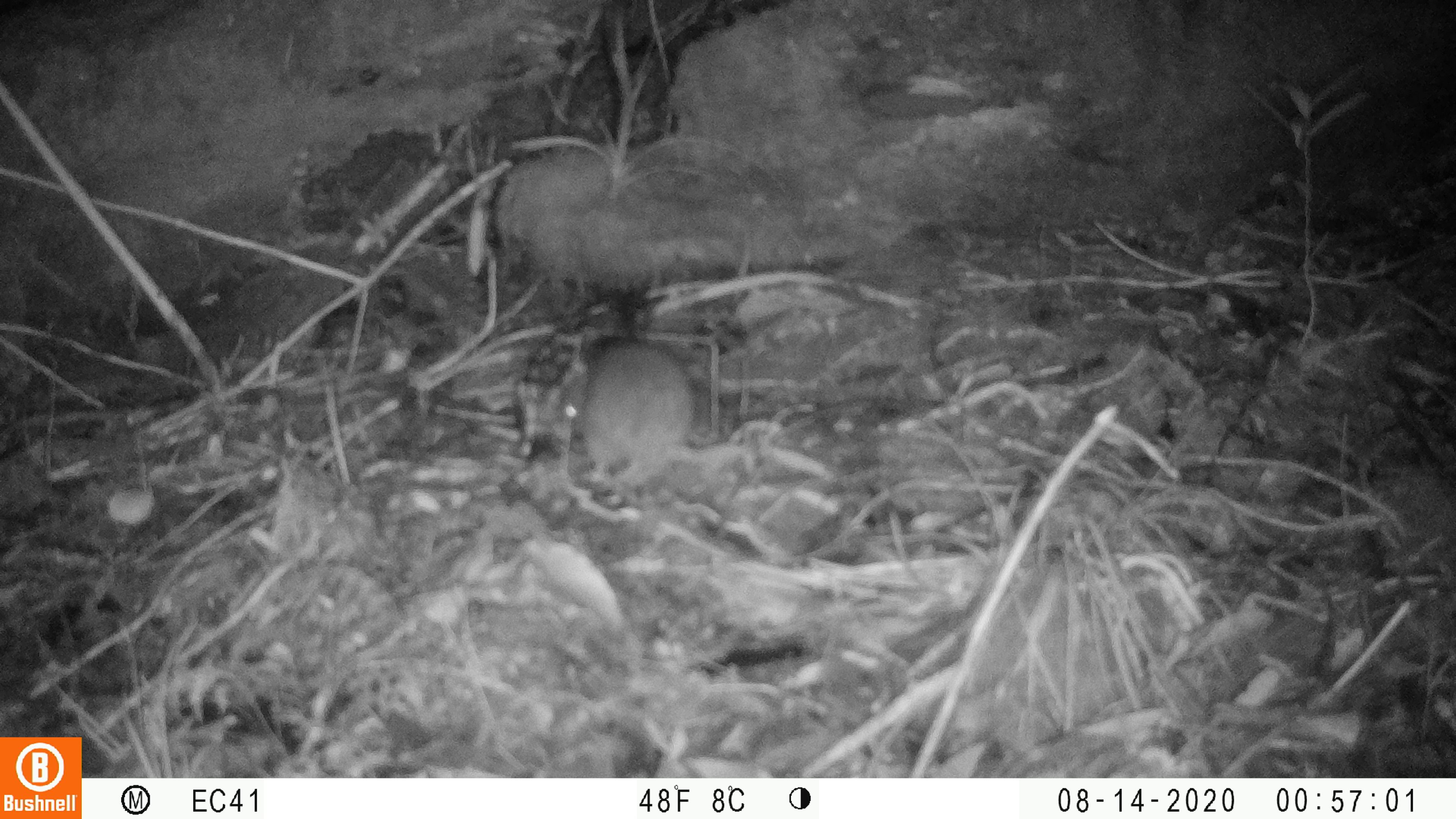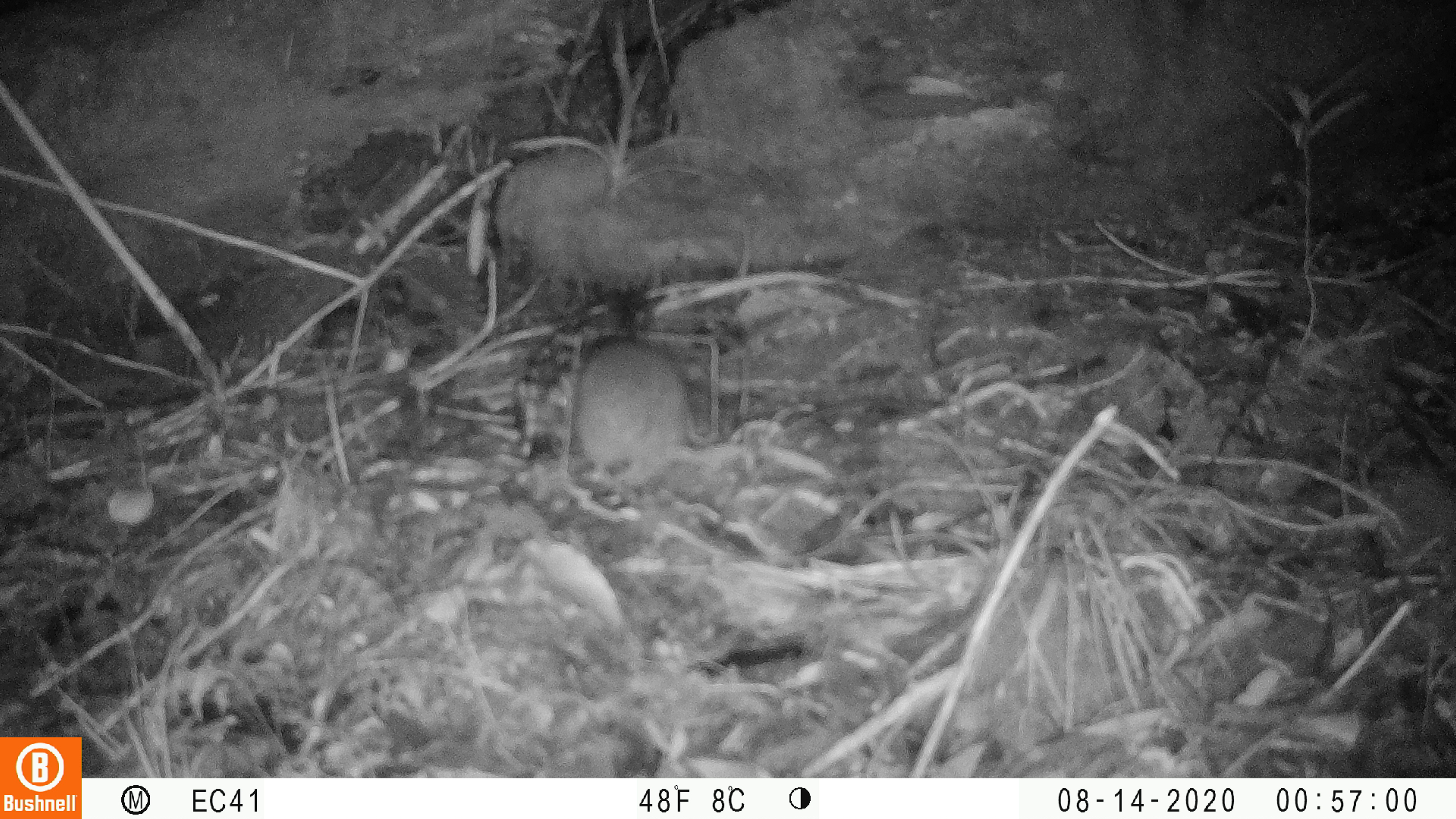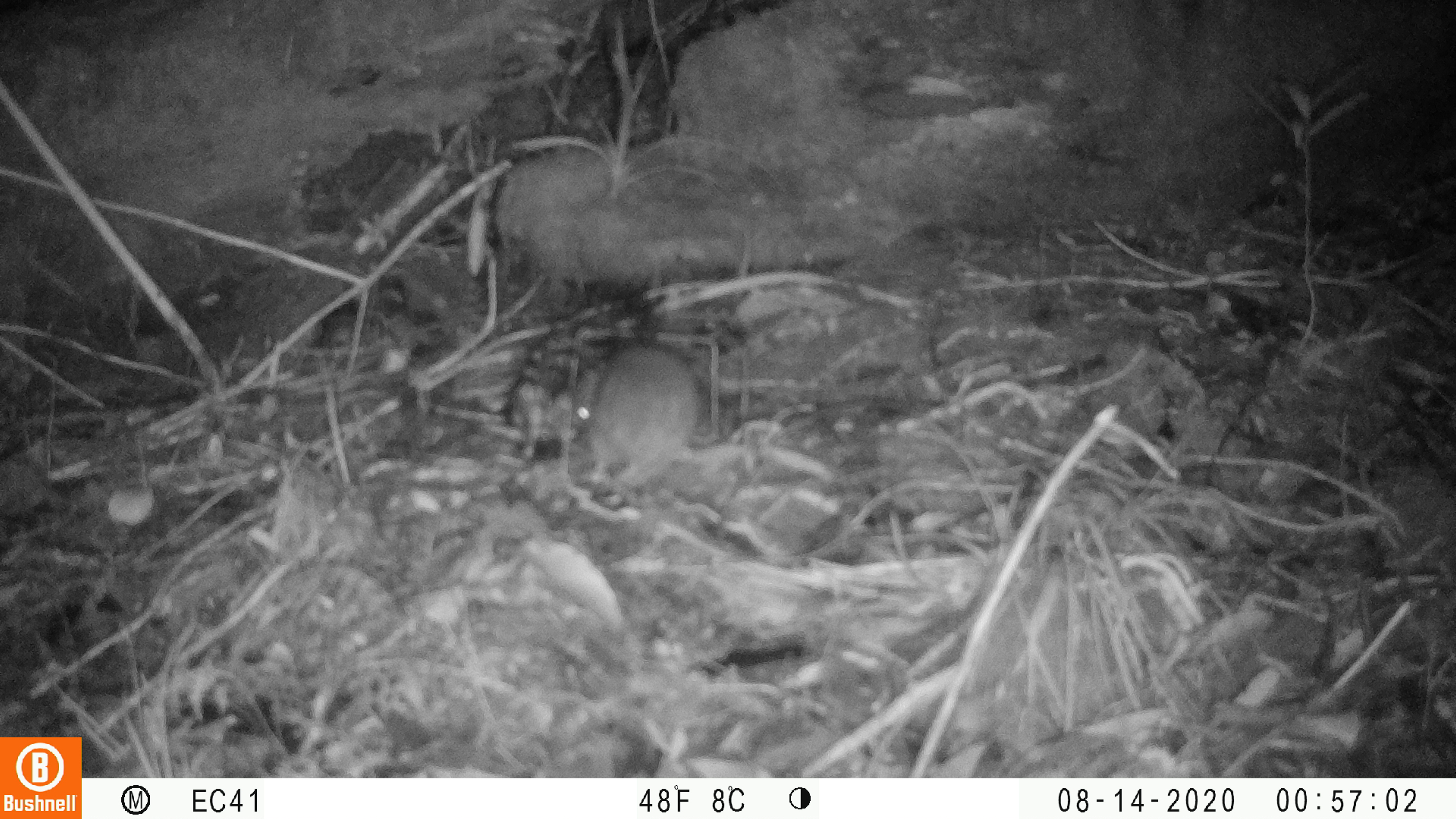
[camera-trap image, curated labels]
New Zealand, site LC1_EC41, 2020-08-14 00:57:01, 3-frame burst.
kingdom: Animalia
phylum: Chordata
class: Mammalia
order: Rodentia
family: Muridae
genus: Rattus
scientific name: Rattus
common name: rat